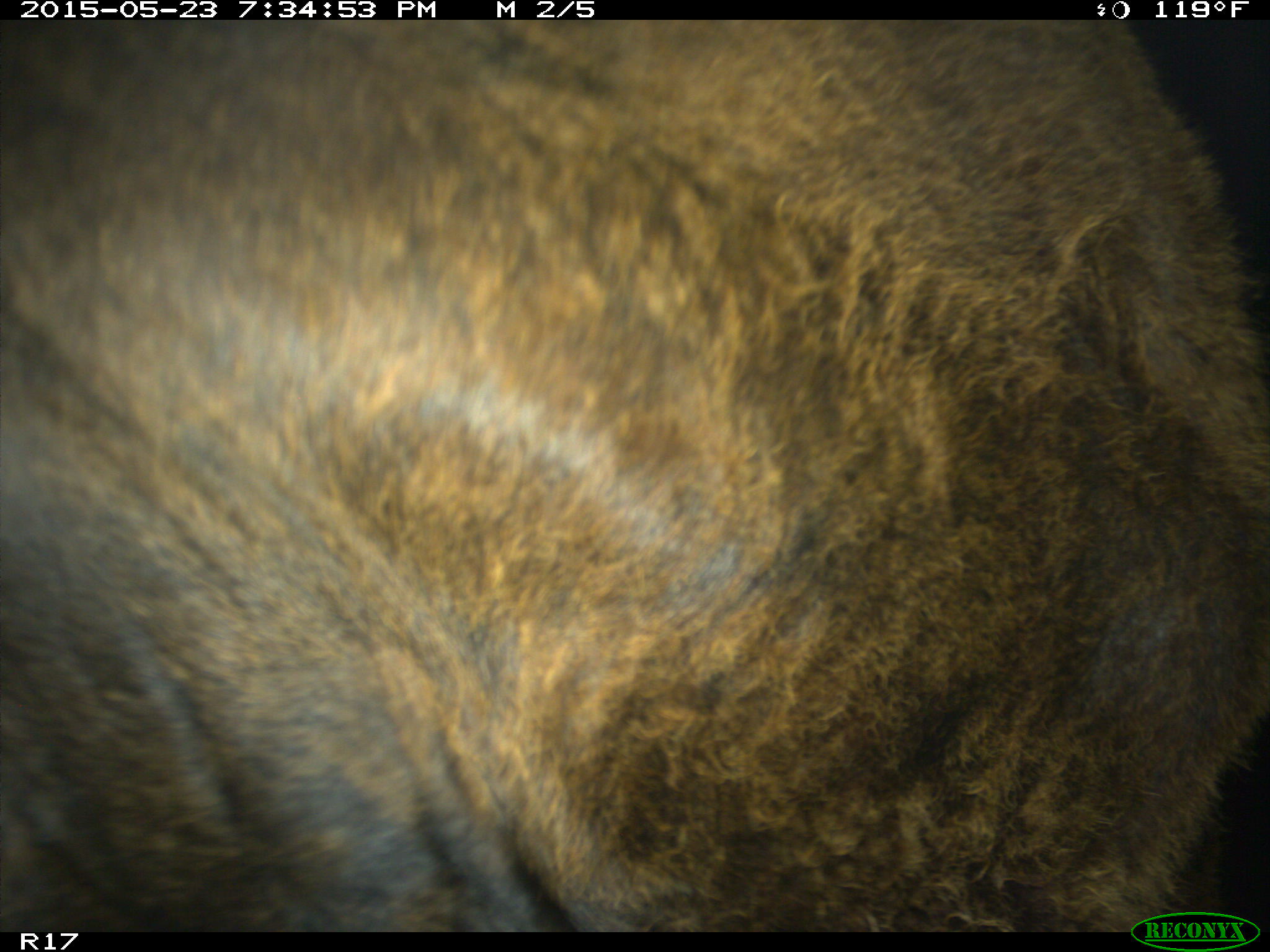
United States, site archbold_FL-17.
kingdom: Animalia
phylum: Chordata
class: Mammalia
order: Artiodactyla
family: Bovidae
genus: Bos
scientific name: Bos taurus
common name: domestic cow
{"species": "Bos taurus (domestic cow)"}